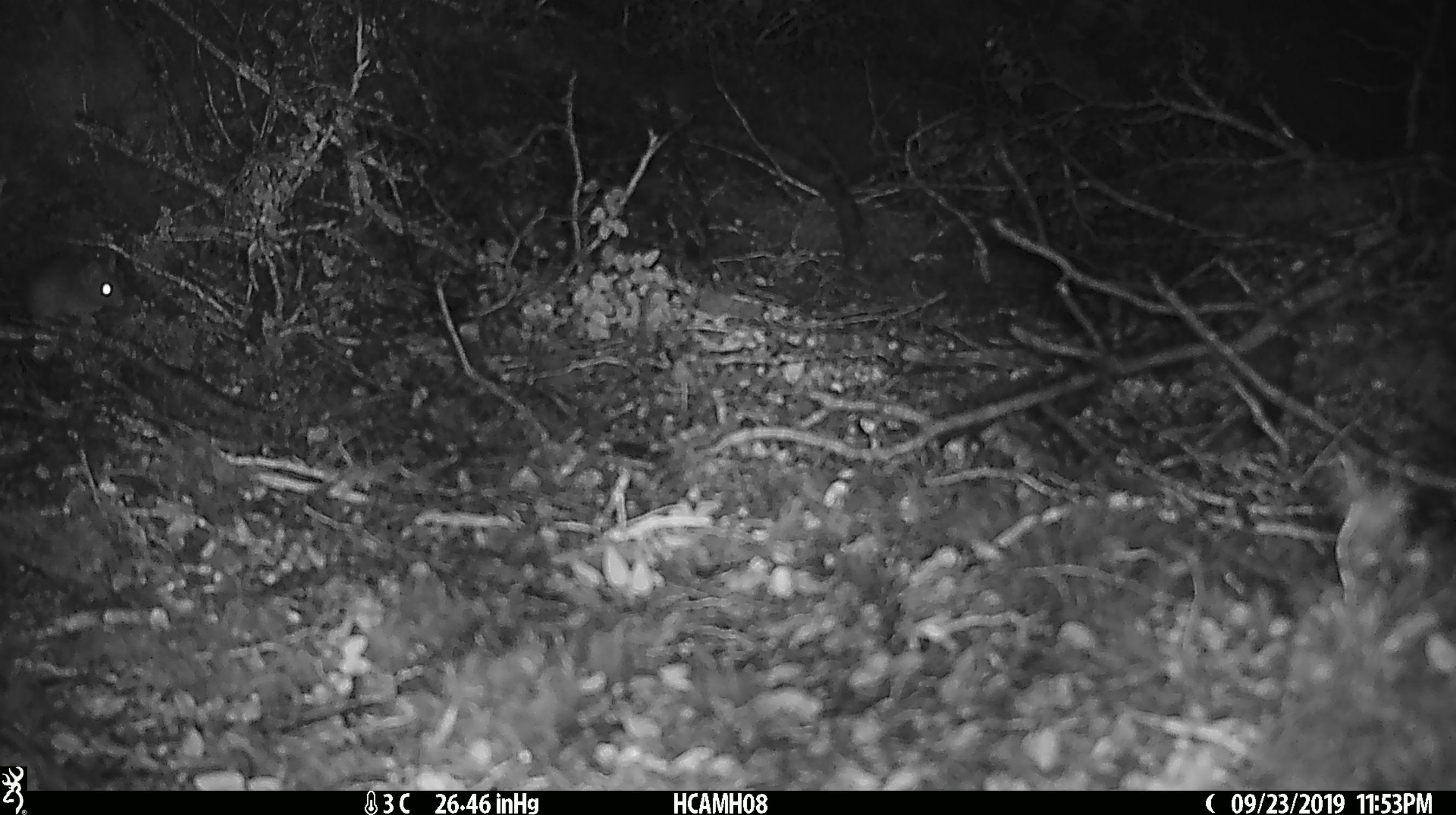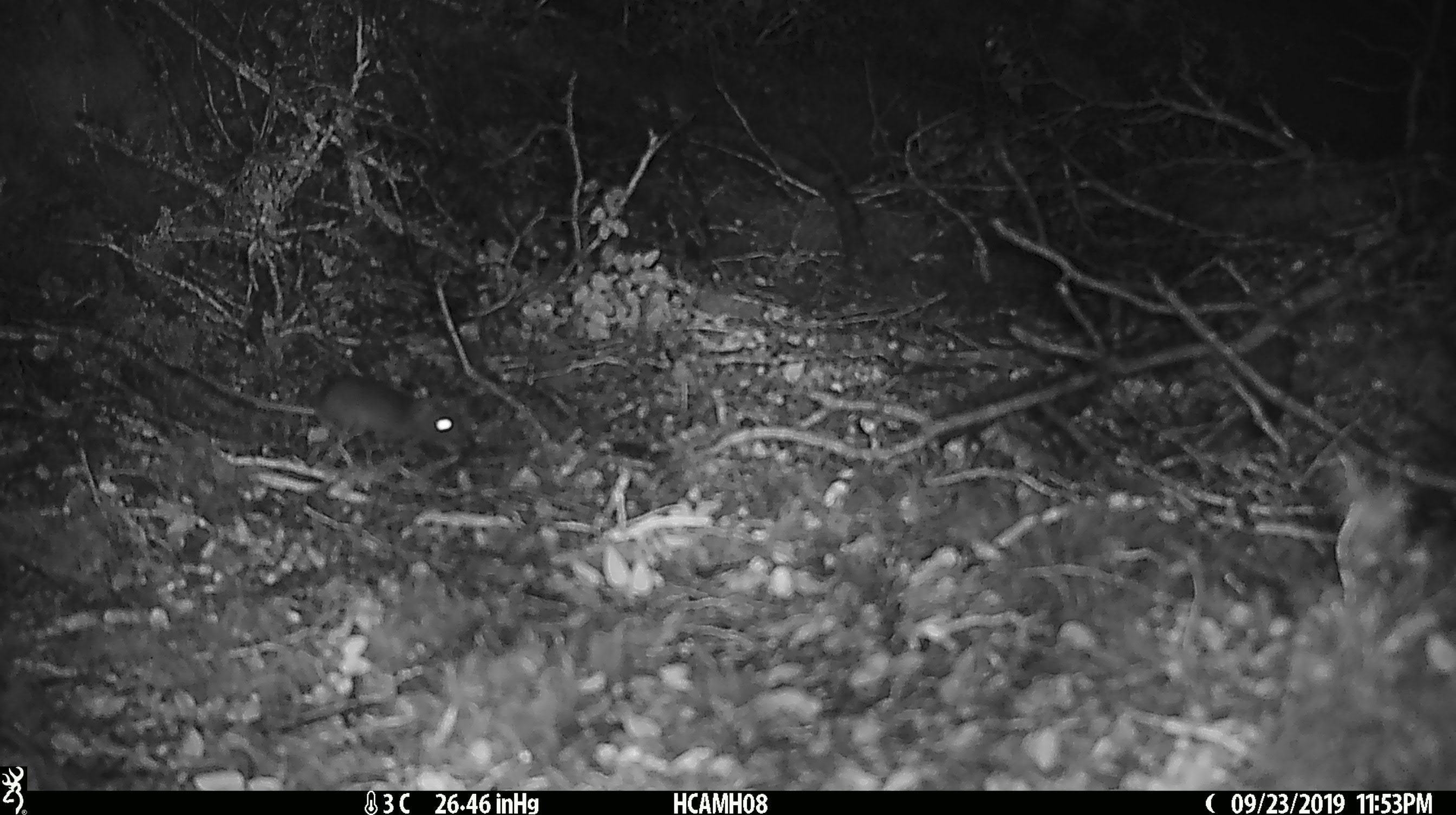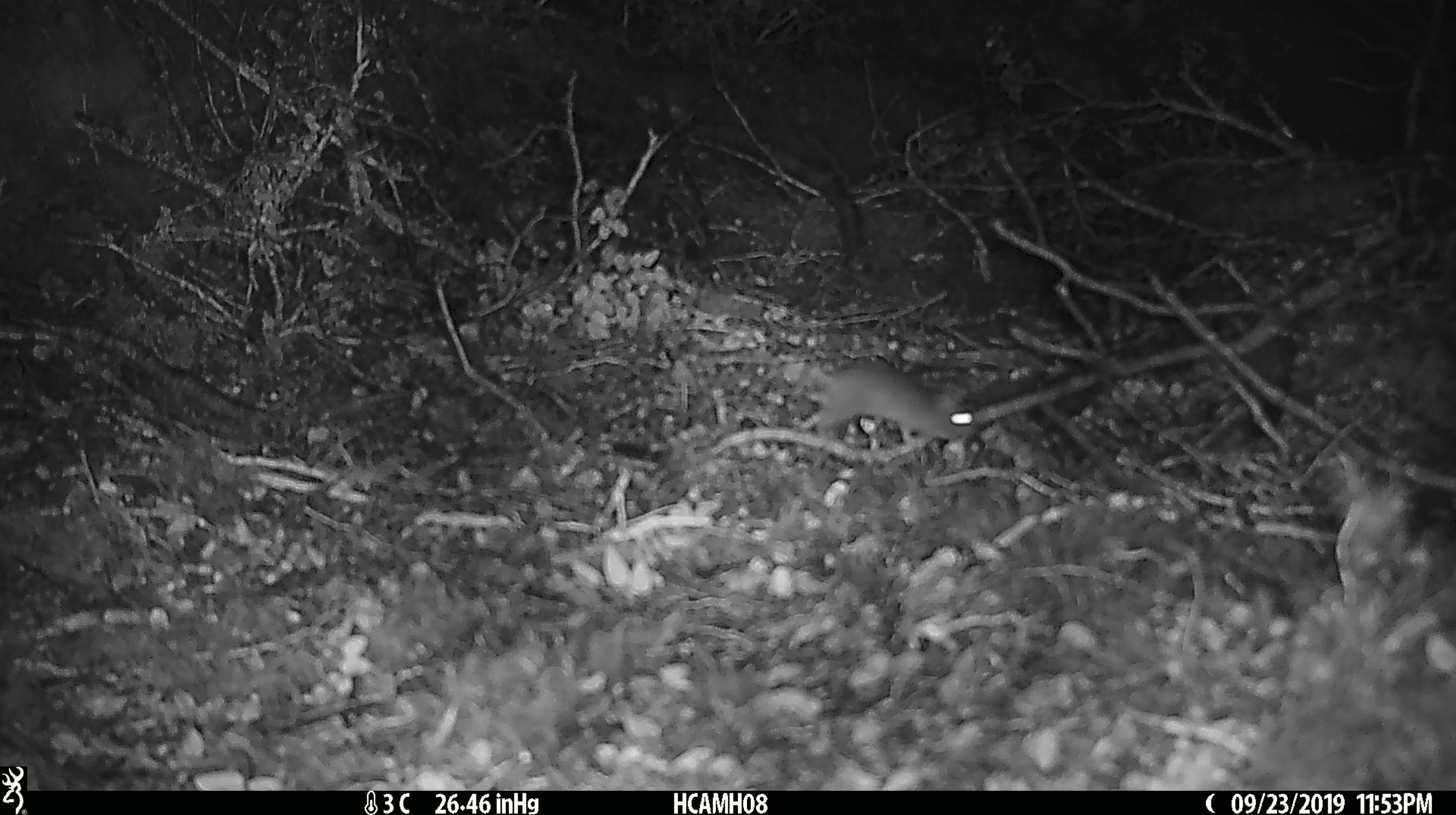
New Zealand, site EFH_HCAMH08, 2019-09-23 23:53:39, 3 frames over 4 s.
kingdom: Animalia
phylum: Chordata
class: Mammalia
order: Rodentia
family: Muridae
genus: Mus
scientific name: Mus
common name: mouse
Mouse (Mus).